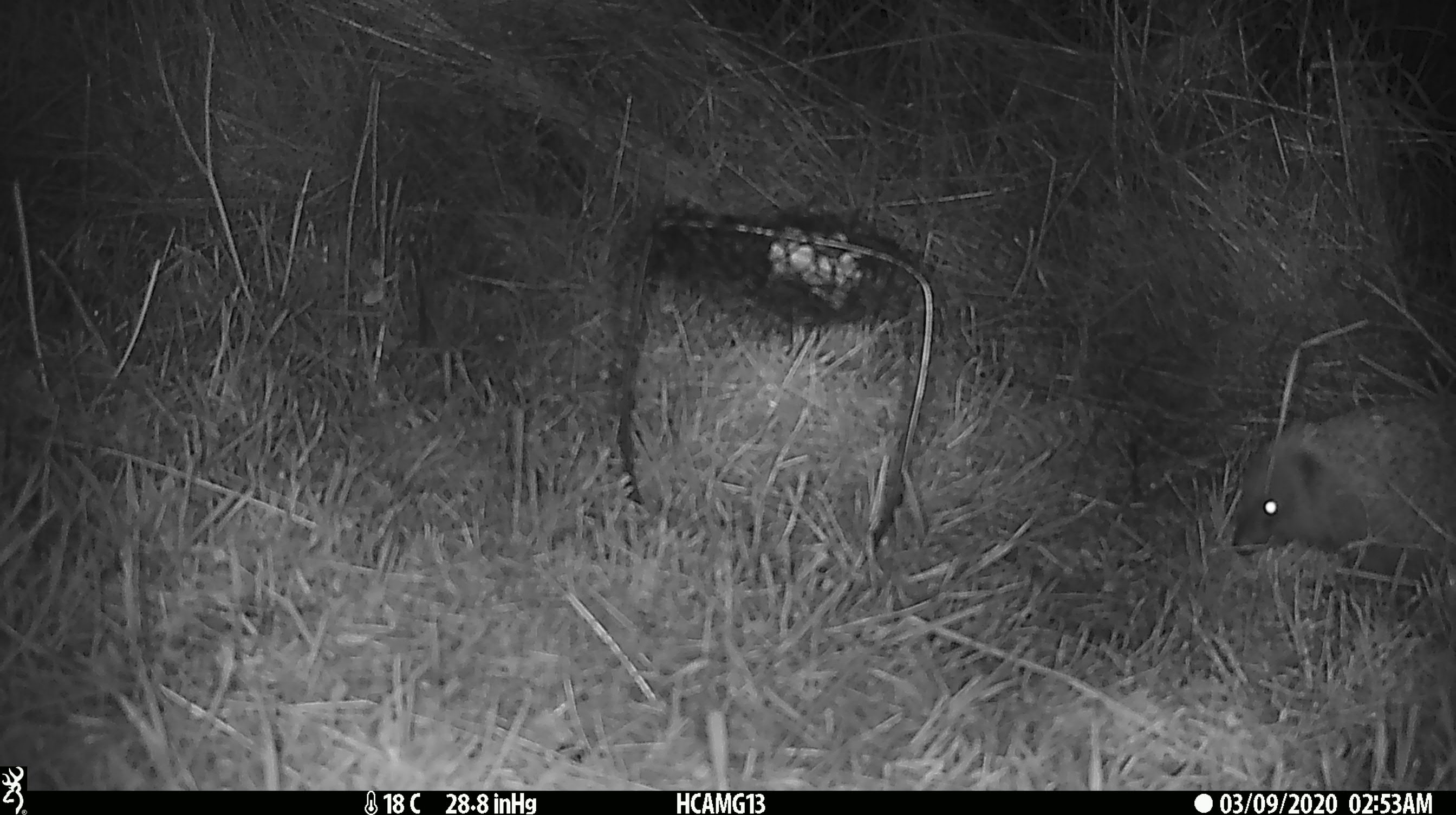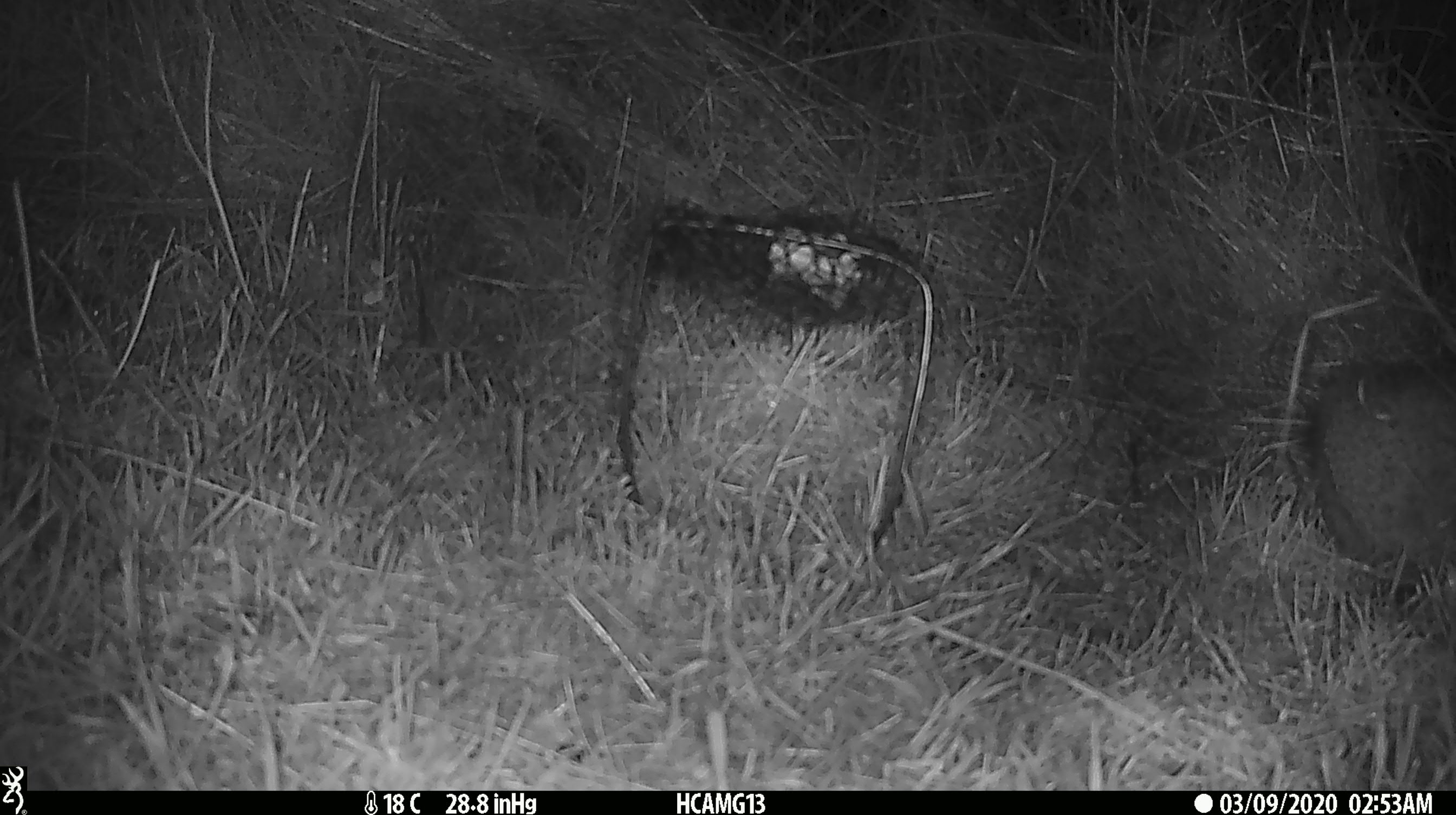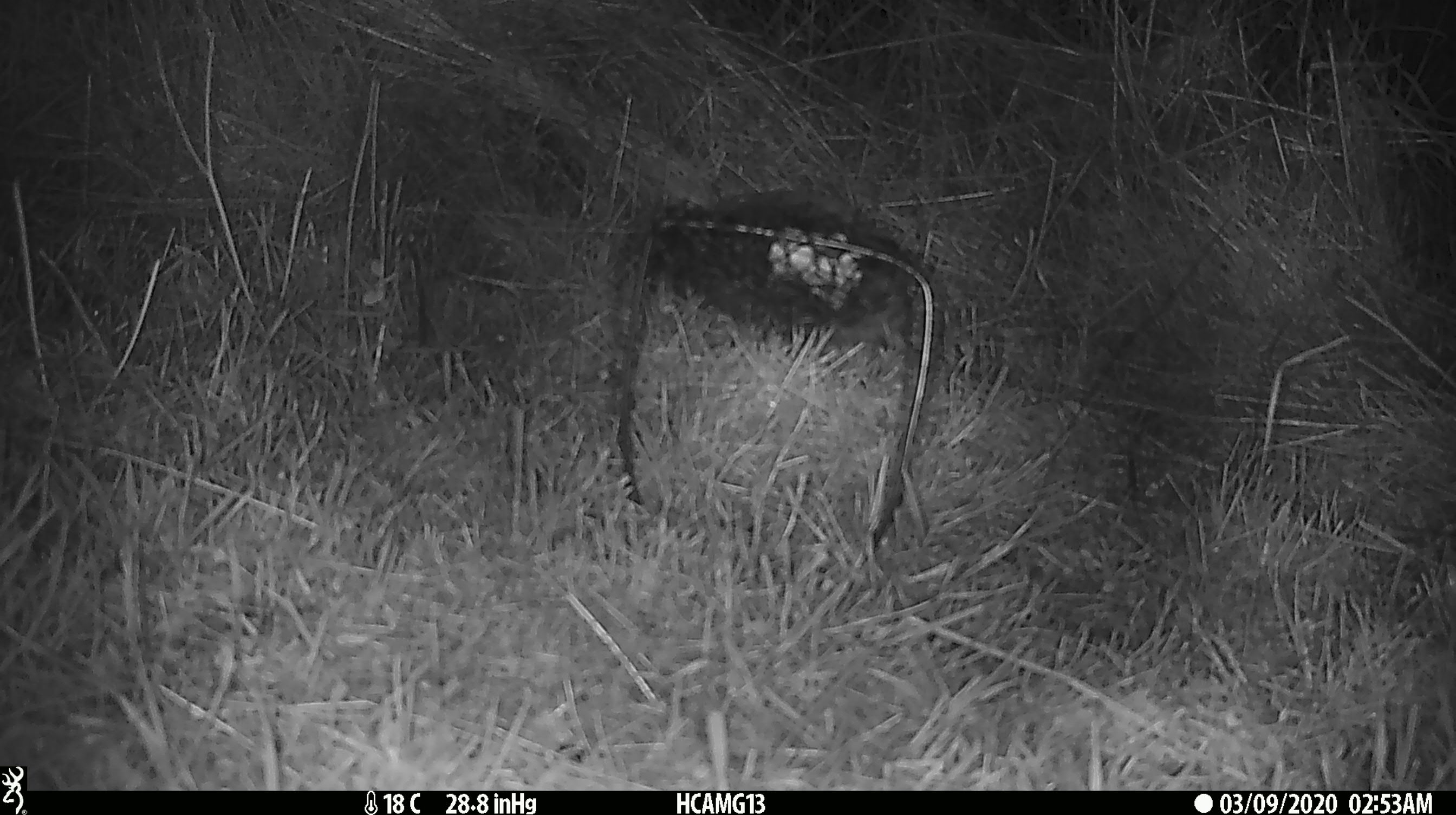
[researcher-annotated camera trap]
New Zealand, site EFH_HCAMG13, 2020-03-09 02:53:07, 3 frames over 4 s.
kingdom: Animalia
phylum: Chordata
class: Mammalia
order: Eulipotyphla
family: Erinaceidae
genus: Erinaceus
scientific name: Erinaceus europaeus europaeus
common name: european hedgehog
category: hedgehog